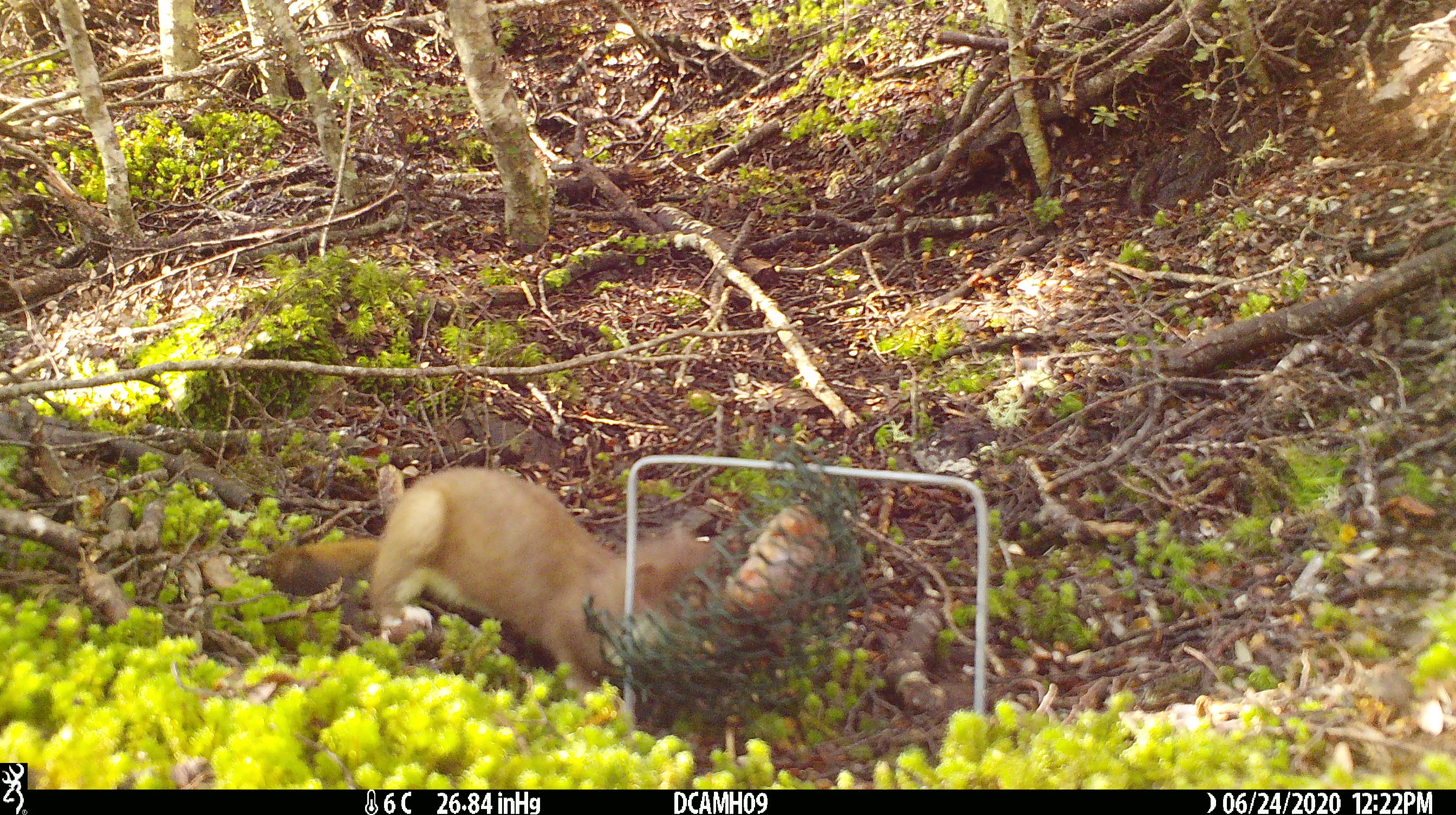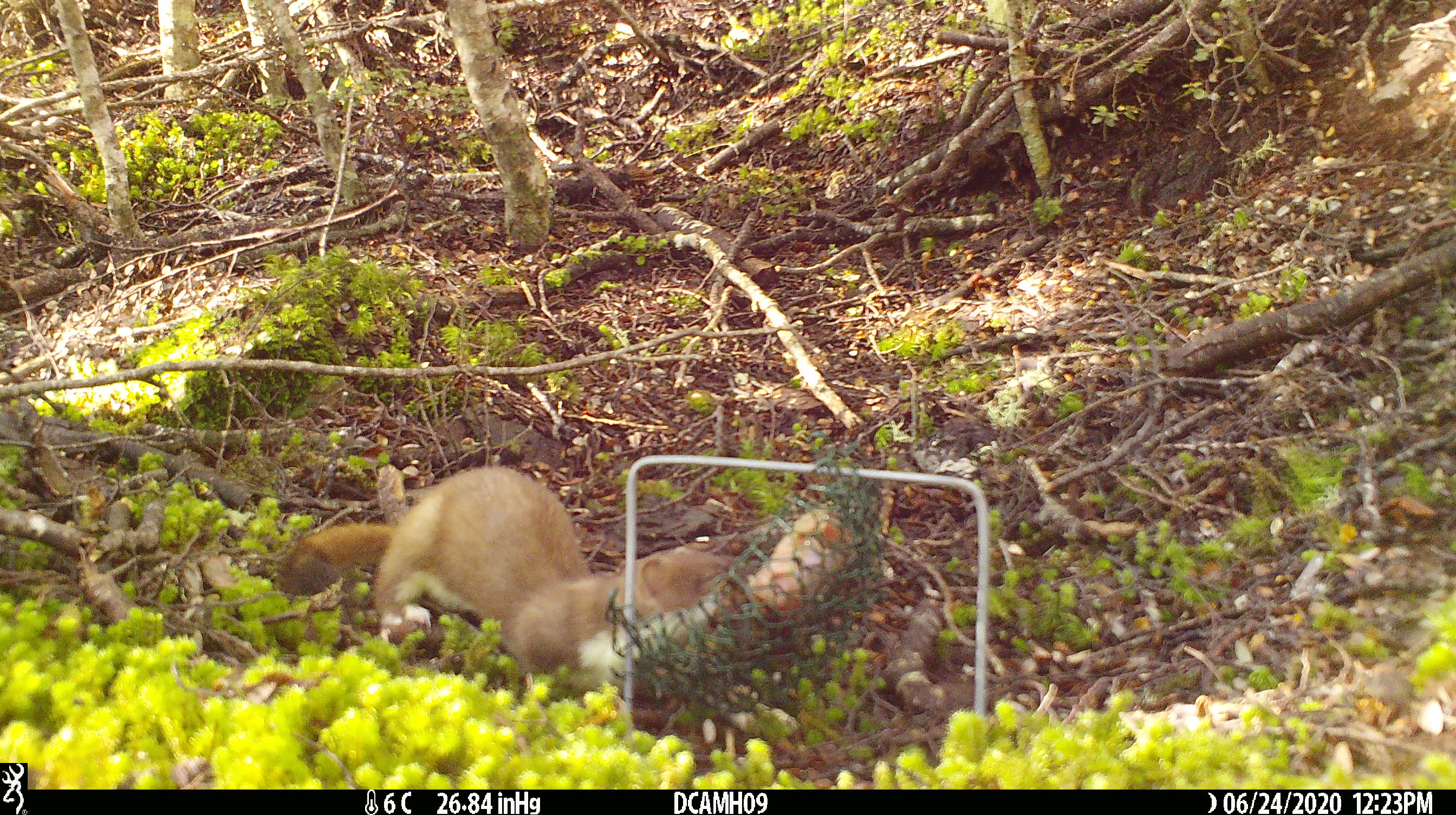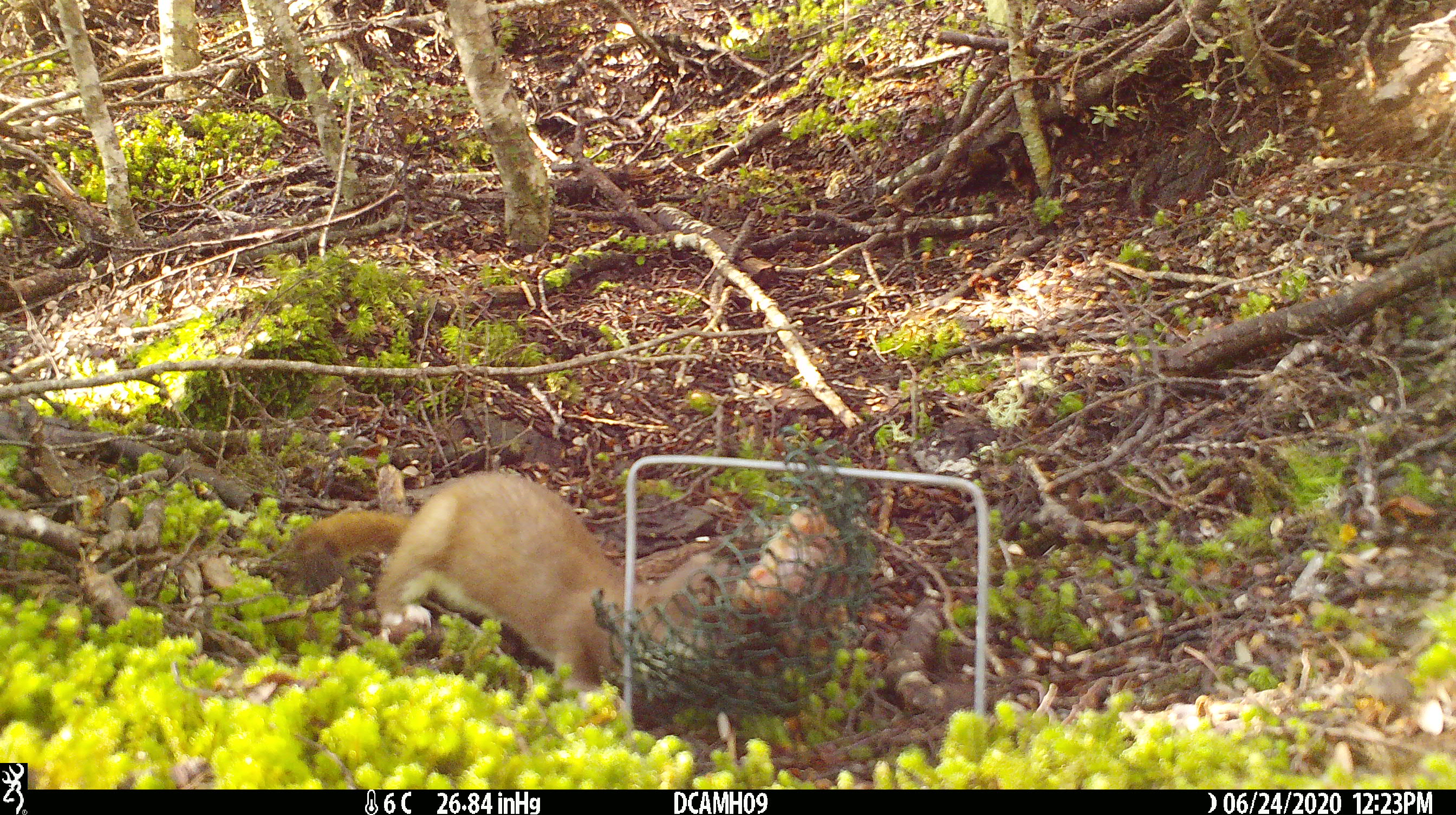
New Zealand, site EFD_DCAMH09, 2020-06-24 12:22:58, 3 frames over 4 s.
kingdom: Animalia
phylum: Chordata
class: Mammalia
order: Carnivora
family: Mustelidae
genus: Mustela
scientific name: Mustela erminea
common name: stoat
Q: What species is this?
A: Stoat (Mustela erminea).